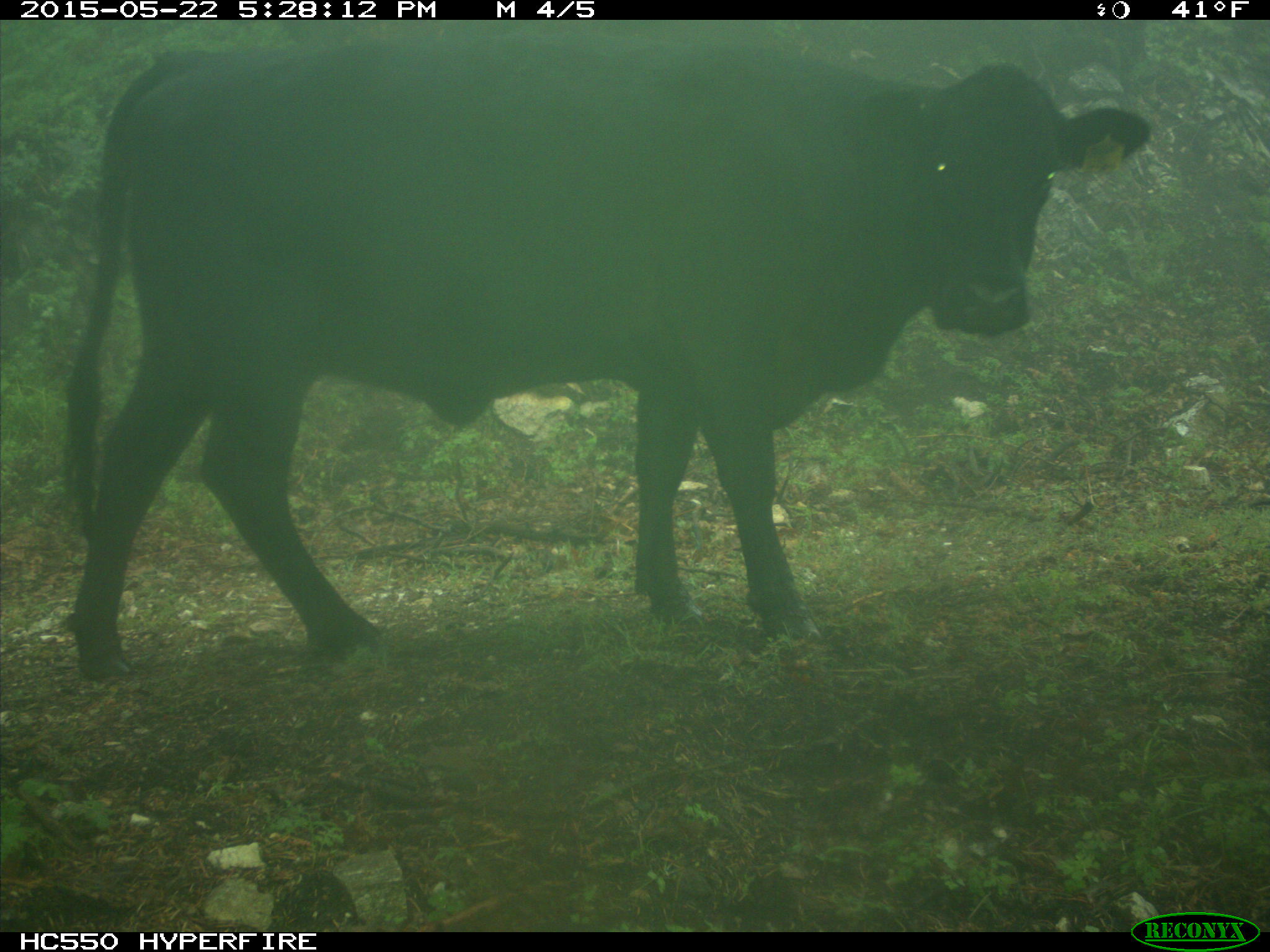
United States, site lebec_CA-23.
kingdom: Animalia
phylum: Chordata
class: Mammalia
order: Artiodactyla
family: Bovidae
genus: Bos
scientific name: Bos taurus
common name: domestic cow